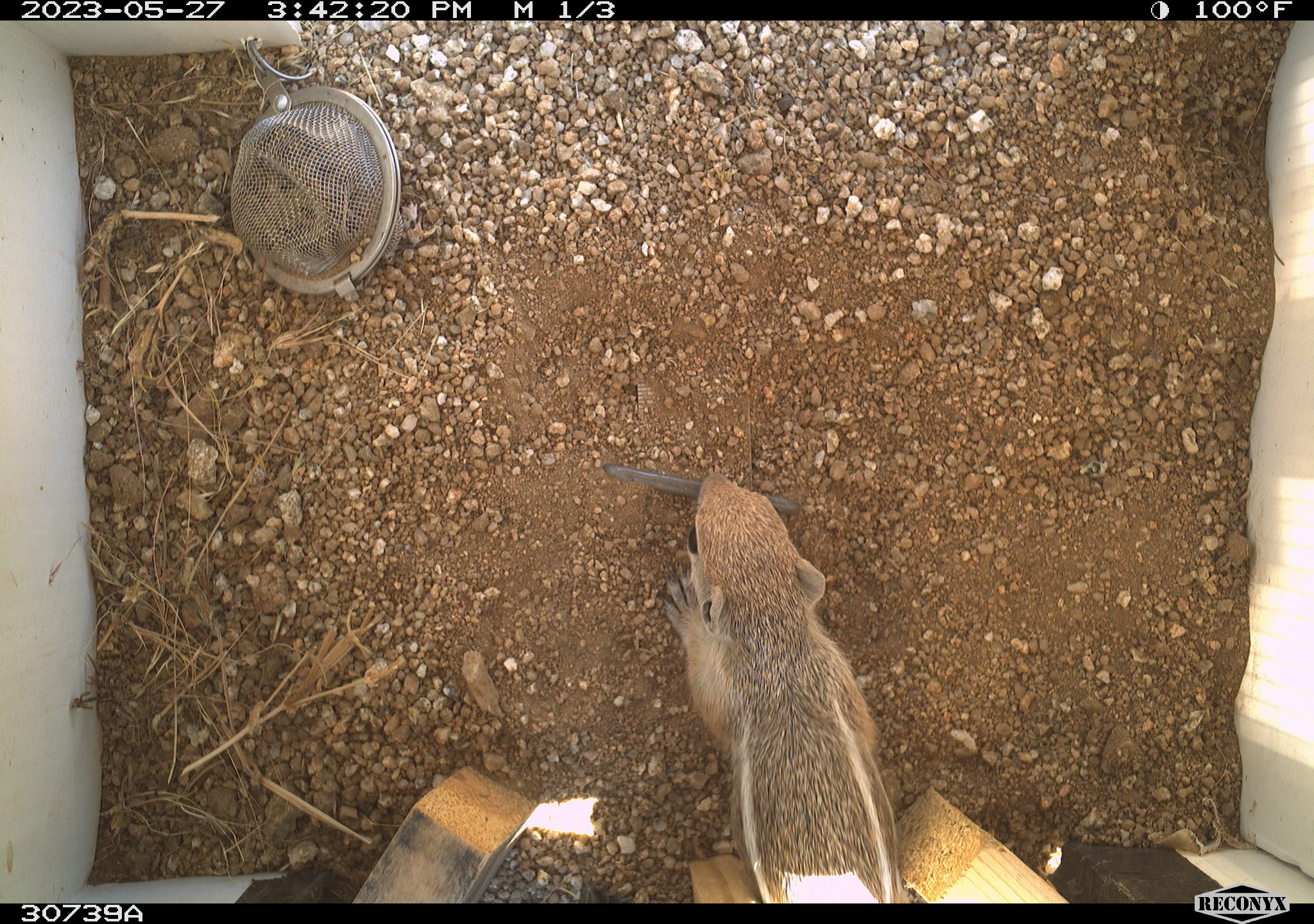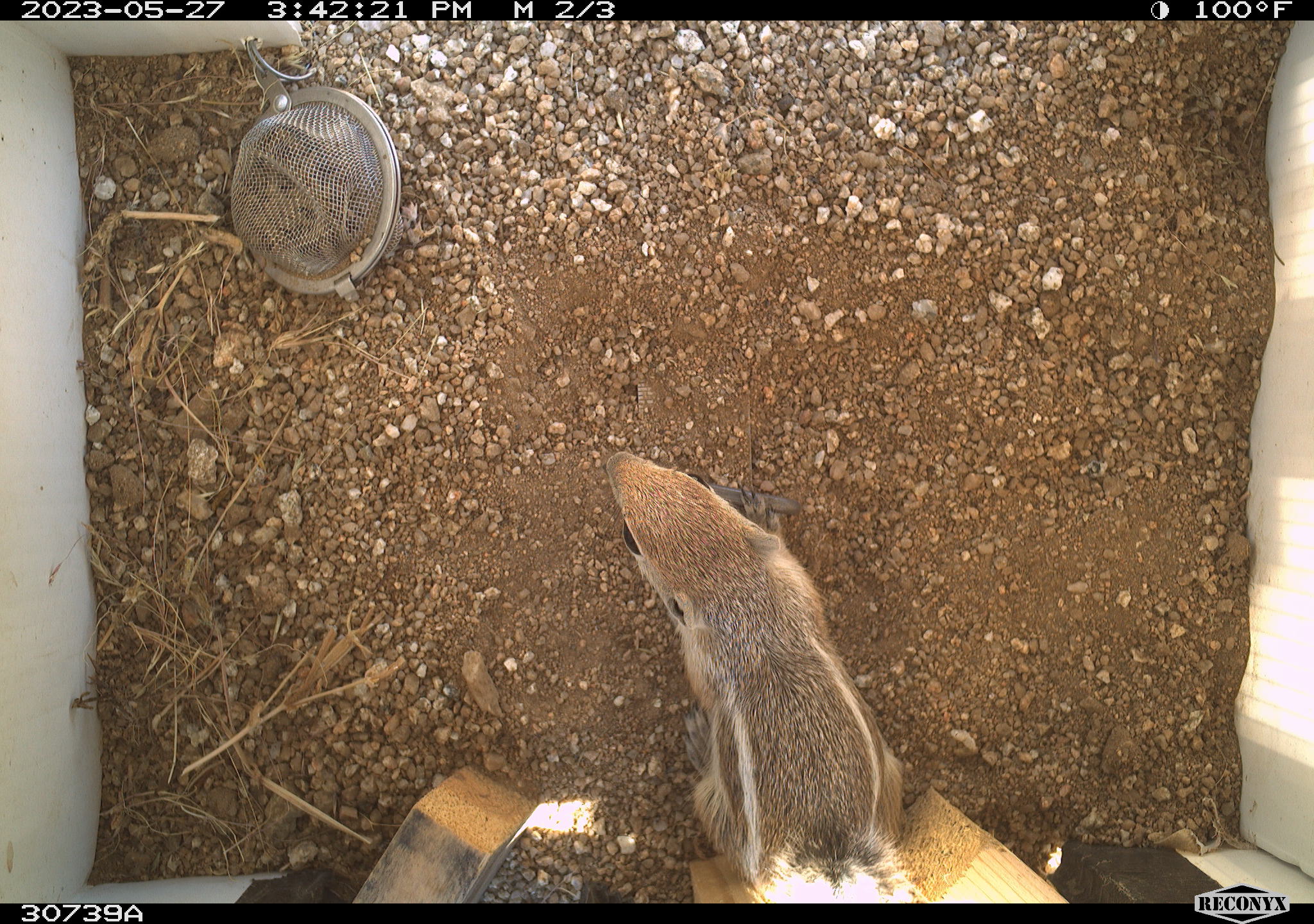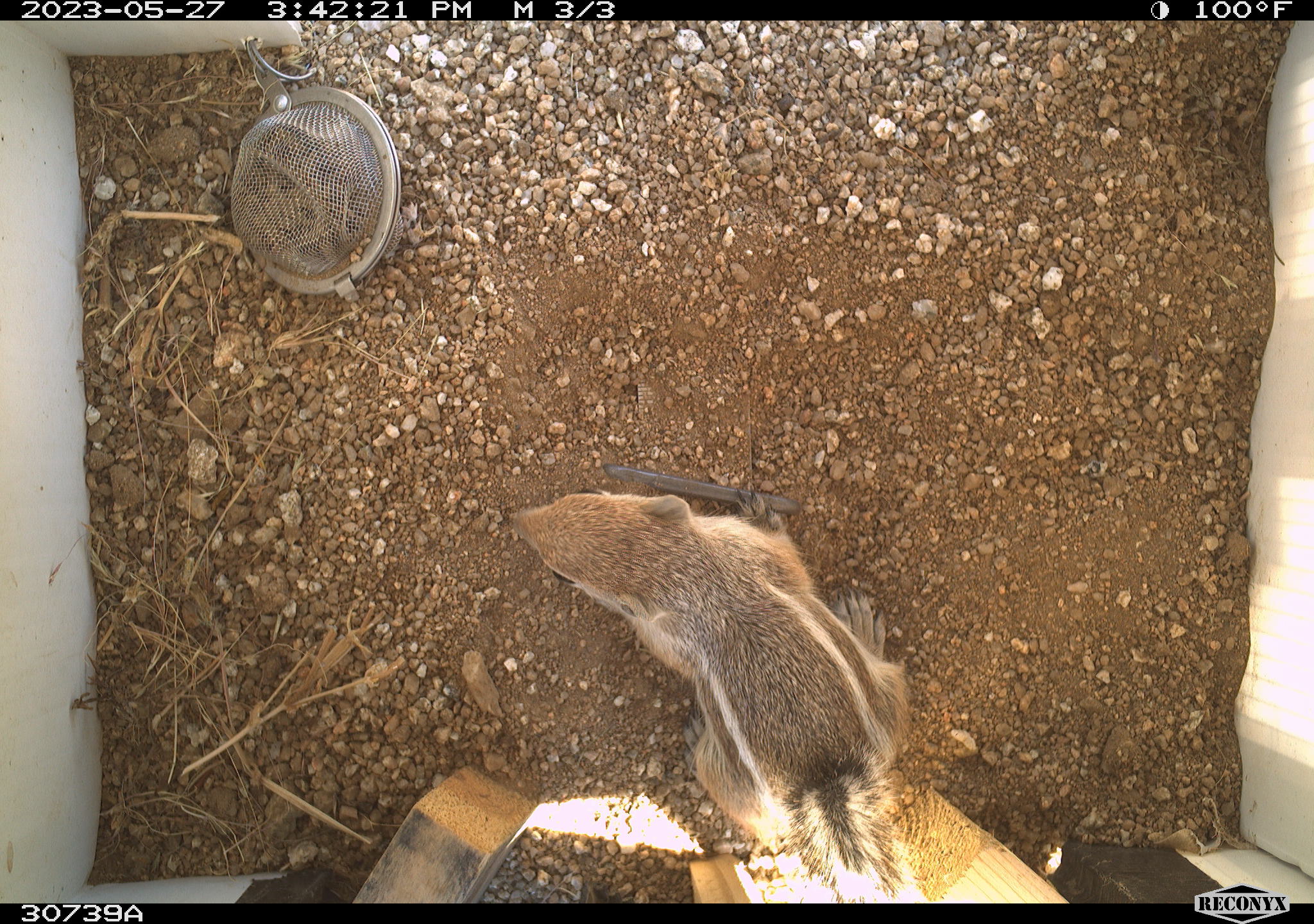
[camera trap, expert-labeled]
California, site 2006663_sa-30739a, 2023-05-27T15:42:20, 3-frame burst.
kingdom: Animalia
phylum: Chordata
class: Mammalia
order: Rodentia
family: Sciuridae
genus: Ammospermophilus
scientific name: Ammospermophilus leucurus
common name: white-tailed antelope squirrel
White-tailed antelope squirrel (Ammospermophilus leucurus).